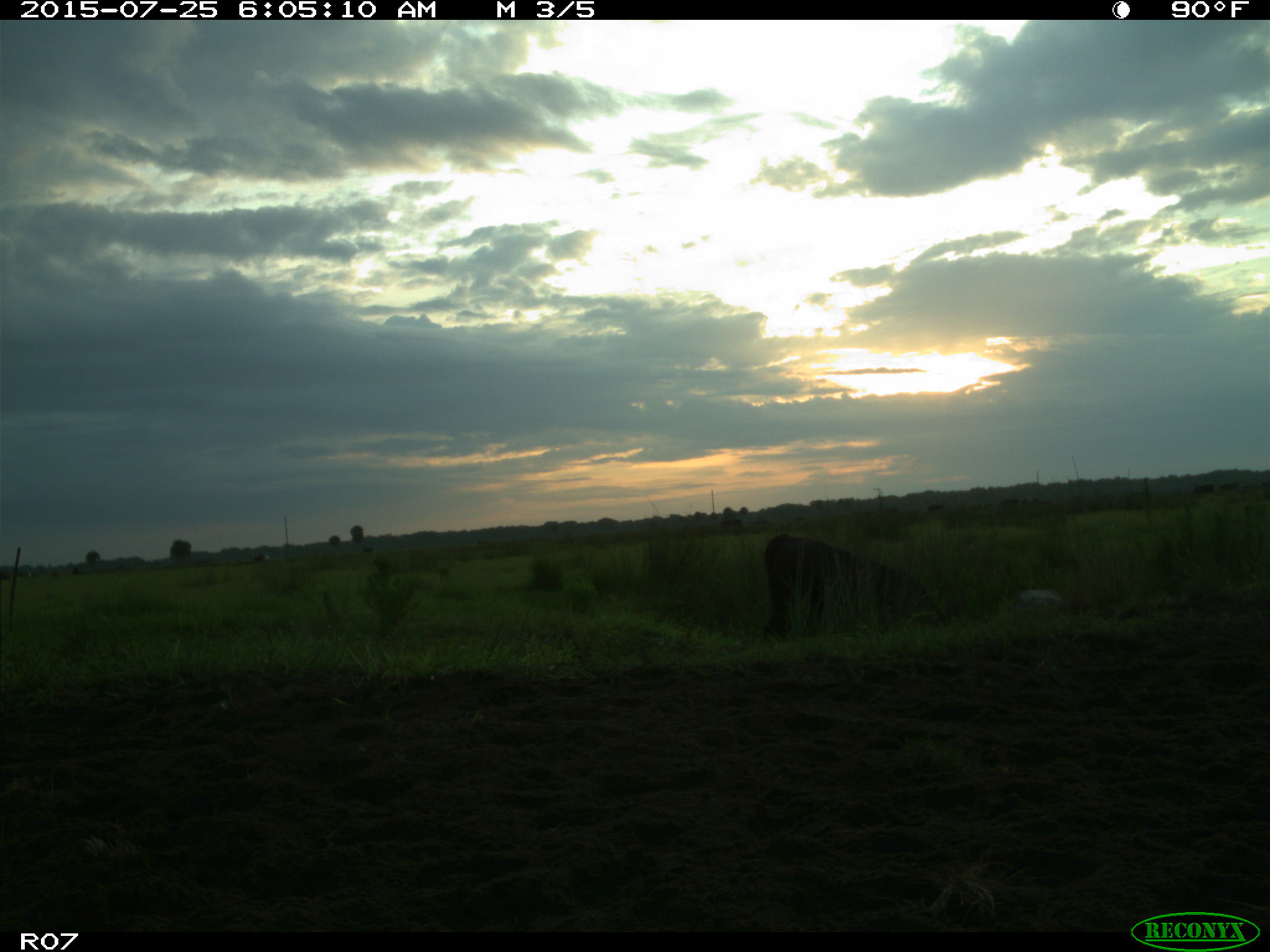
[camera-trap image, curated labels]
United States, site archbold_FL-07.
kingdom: Animalia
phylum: Chordata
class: Mammalia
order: Artiodactyla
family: Bovidae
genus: Bos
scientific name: Bos taurus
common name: domestic cow